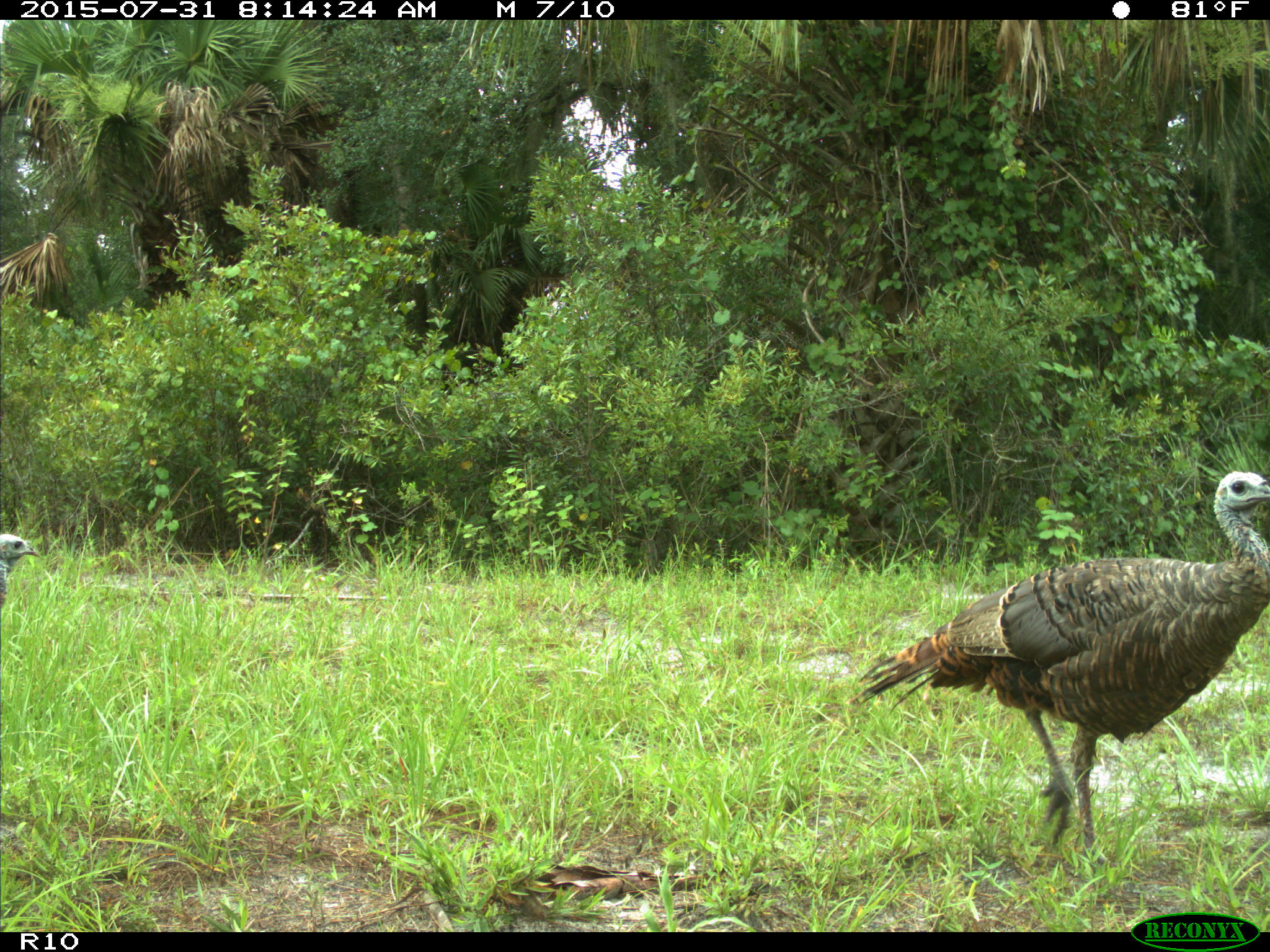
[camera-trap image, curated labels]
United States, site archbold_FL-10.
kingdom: Animalia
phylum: Chordata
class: Aves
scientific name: Aves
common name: birds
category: unidentified bird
Unidentified bird (birds) (Aves).